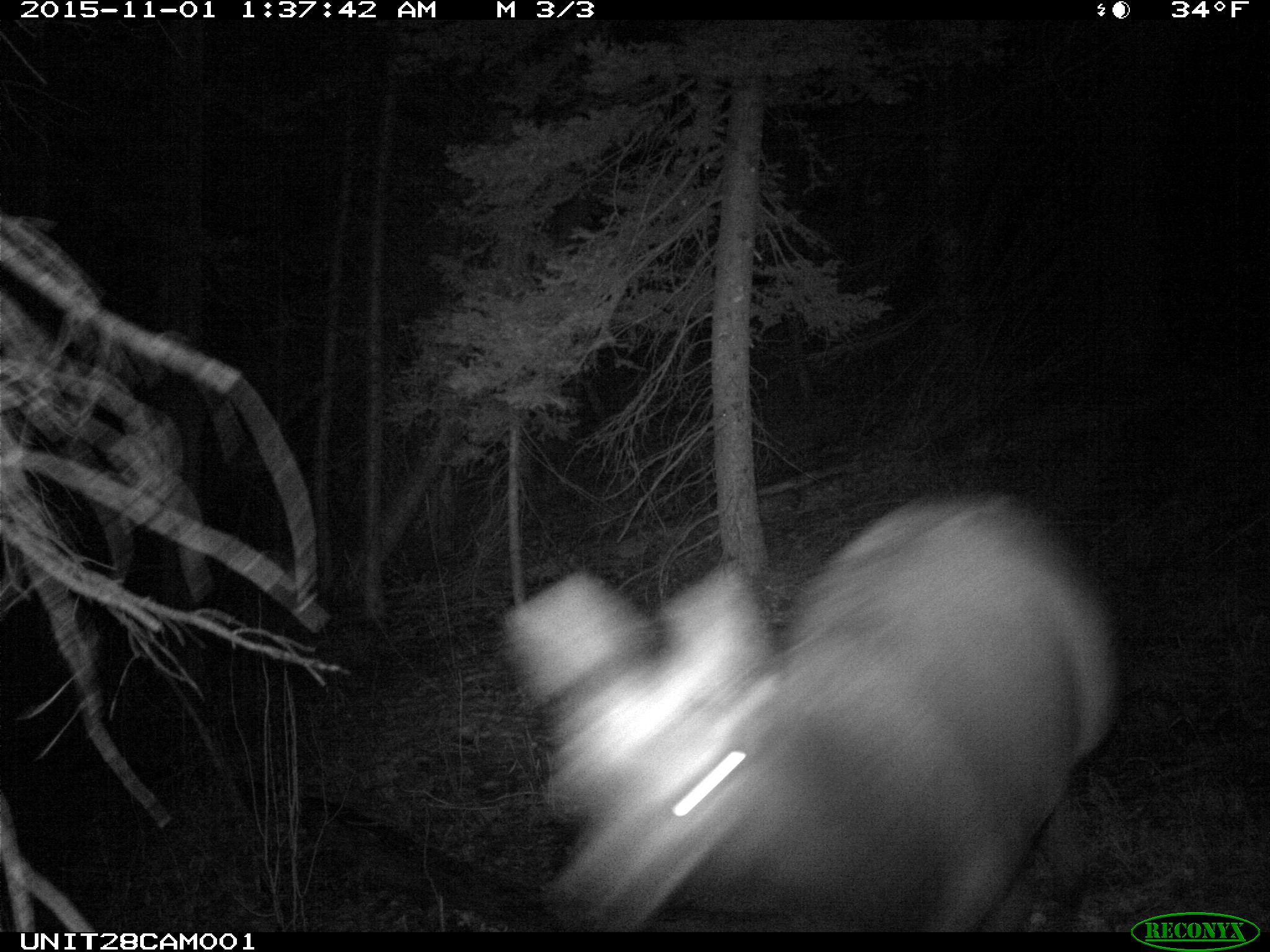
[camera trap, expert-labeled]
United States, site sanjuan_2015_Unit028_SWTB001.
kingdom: Animalia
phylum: Chordata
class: Mammalia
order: Artiodactyla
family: Cervidae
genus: Cervus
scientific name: Cervus elaphus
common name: red deer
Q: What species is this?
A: Cervus elaphus (red deer).